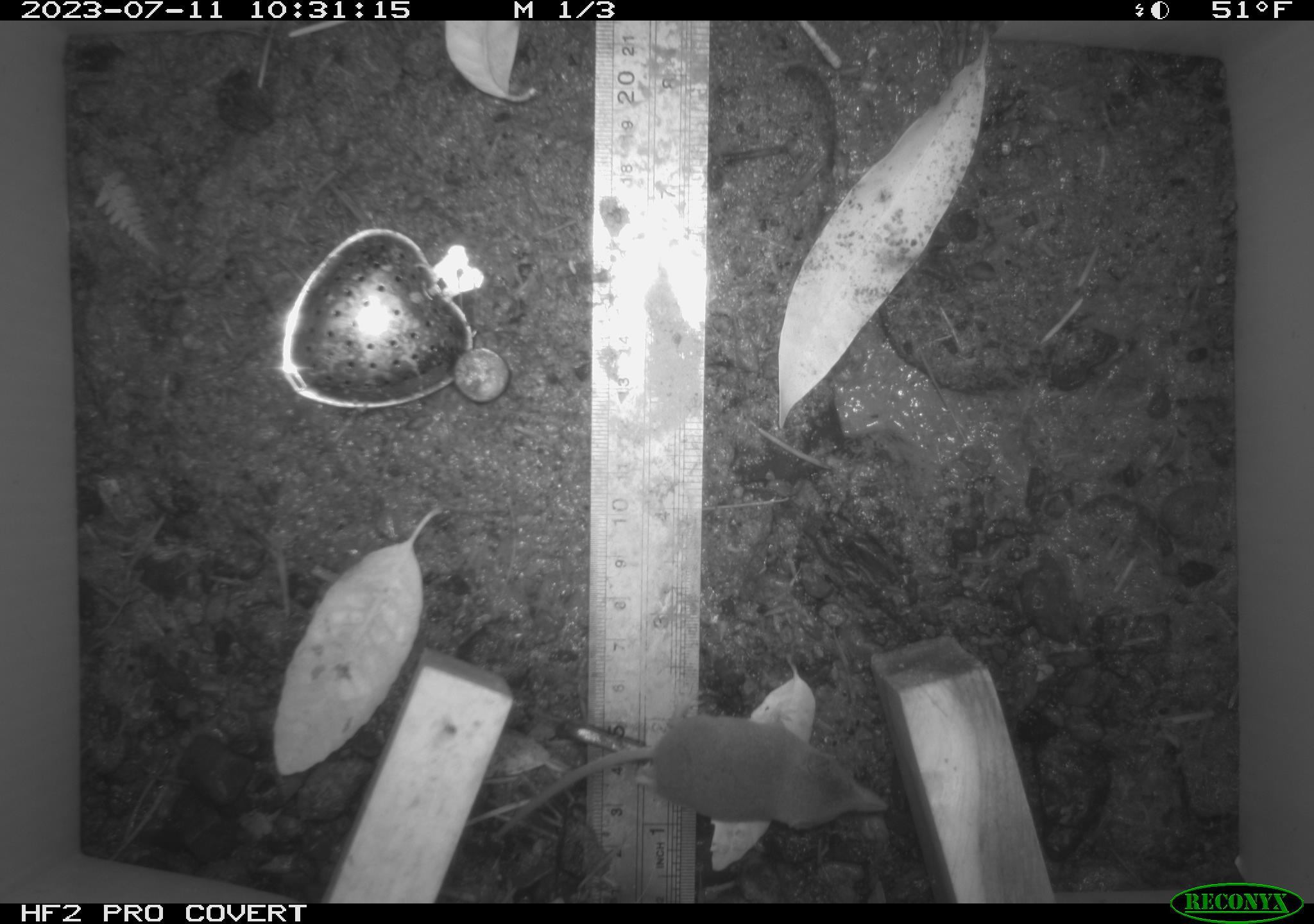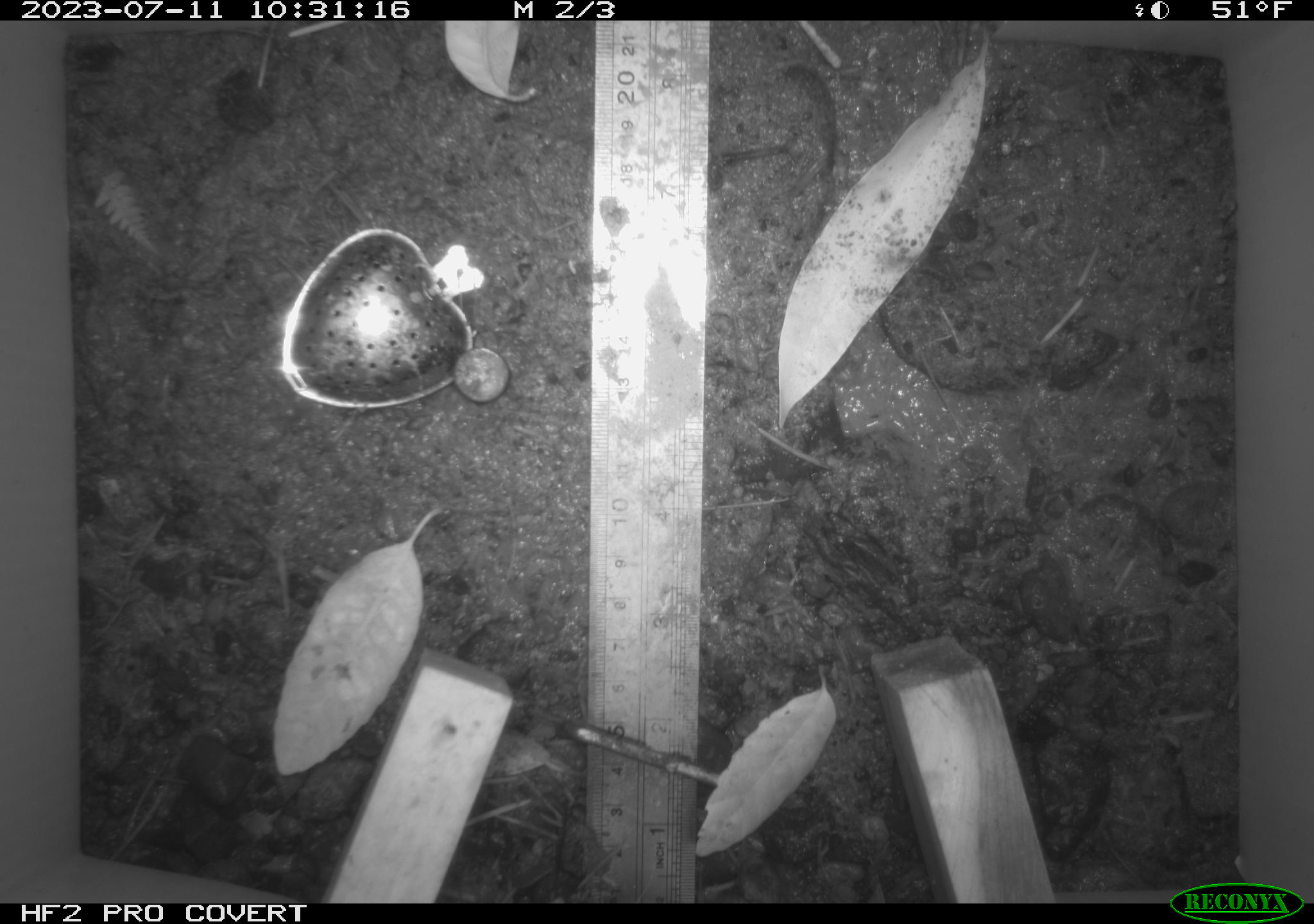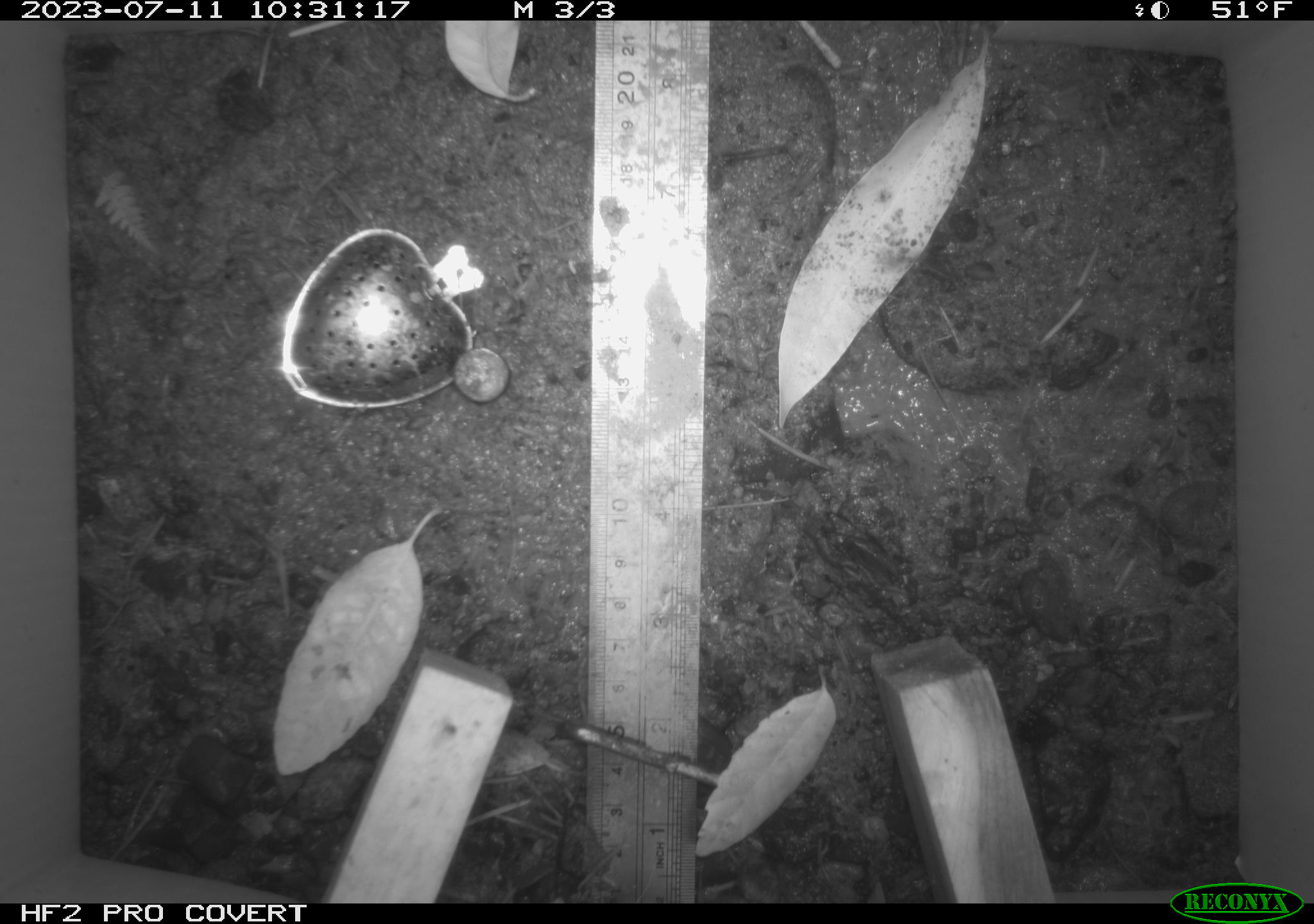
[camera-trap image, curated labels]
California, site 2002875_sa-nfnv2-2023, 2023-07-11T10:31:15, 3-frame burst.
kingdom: Animalia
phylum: Chordata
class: Mammalia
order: Eulipotyphla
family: Soricidae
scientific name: Soricidae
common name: shrews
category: soricidae family